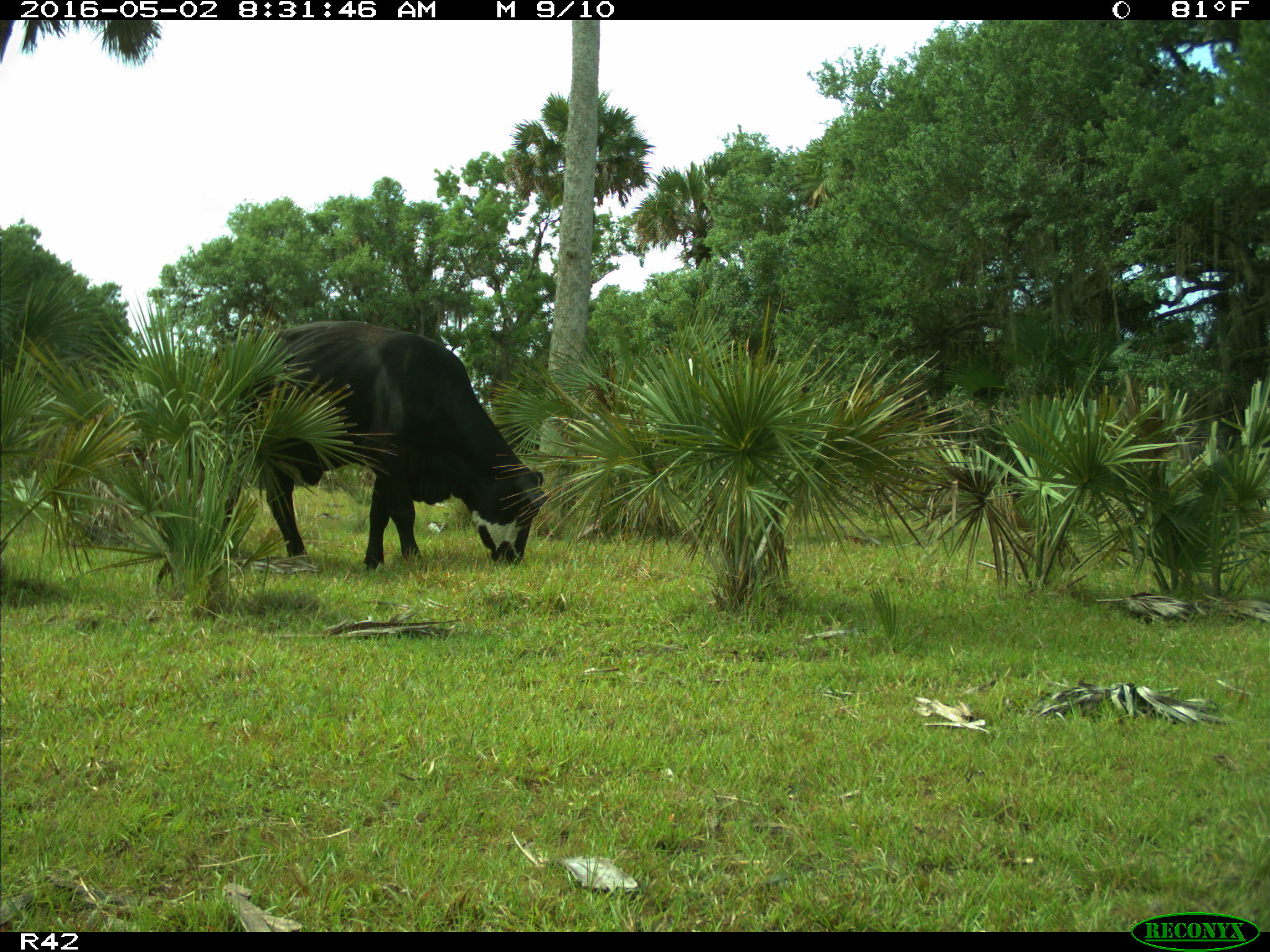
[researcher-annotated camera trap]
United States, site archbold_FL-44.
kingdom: Animalia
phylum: Chordata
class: Mammalia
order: Artiodactyla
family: Bovidae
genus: Bos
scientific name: Bos taurus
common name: domestic cow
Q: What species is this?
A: Bos taurus (domestic cow).